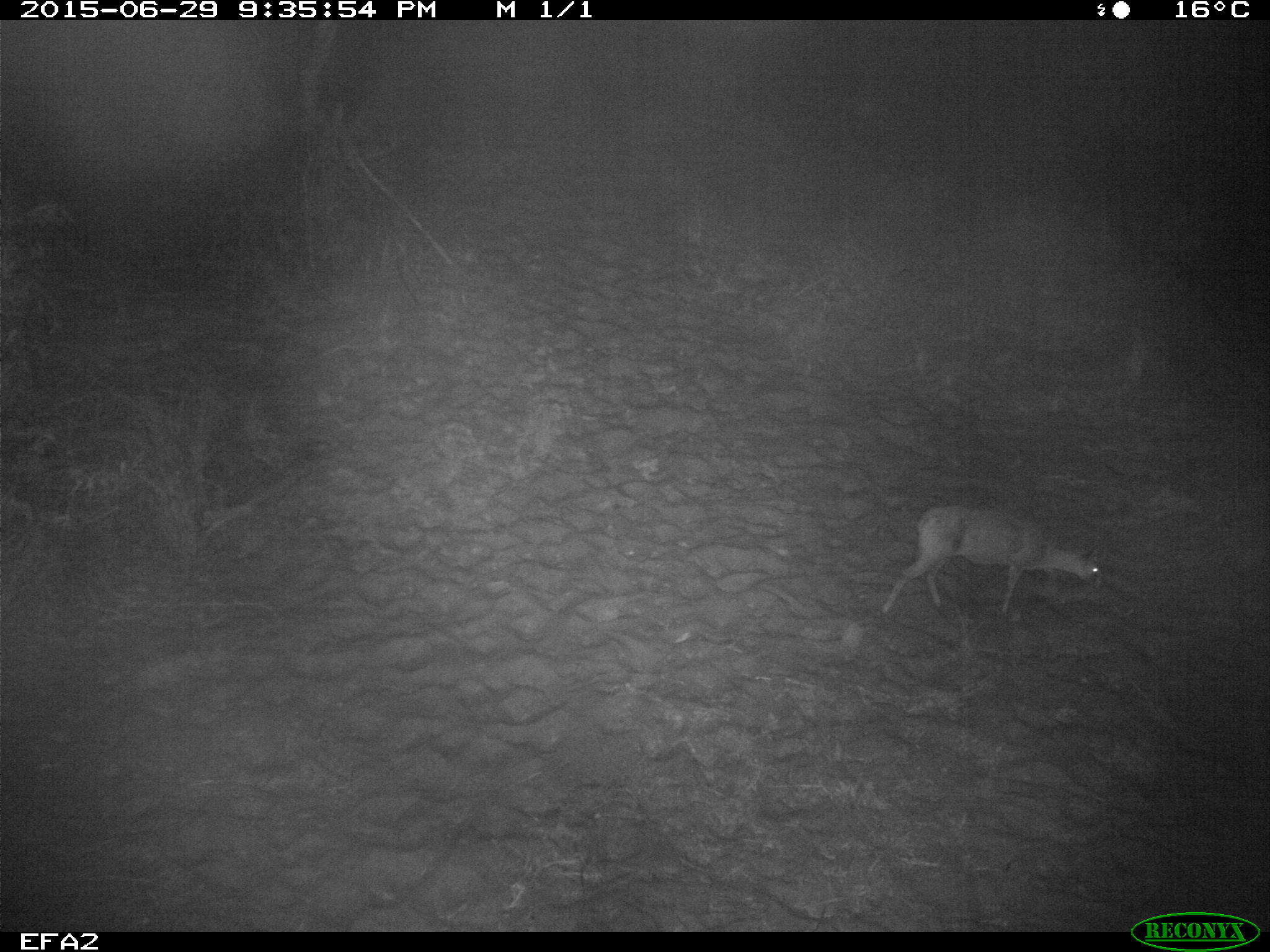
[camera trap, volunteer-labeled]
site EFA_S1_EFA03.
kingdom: Animalia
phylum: Chordata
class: Mammalia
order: Artiodactyla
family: Bovidae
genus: Raphicerus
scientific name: Raphicerus campestris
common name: steenbok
Steenbok (Raphicerus campestris), count 1. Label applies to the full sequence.